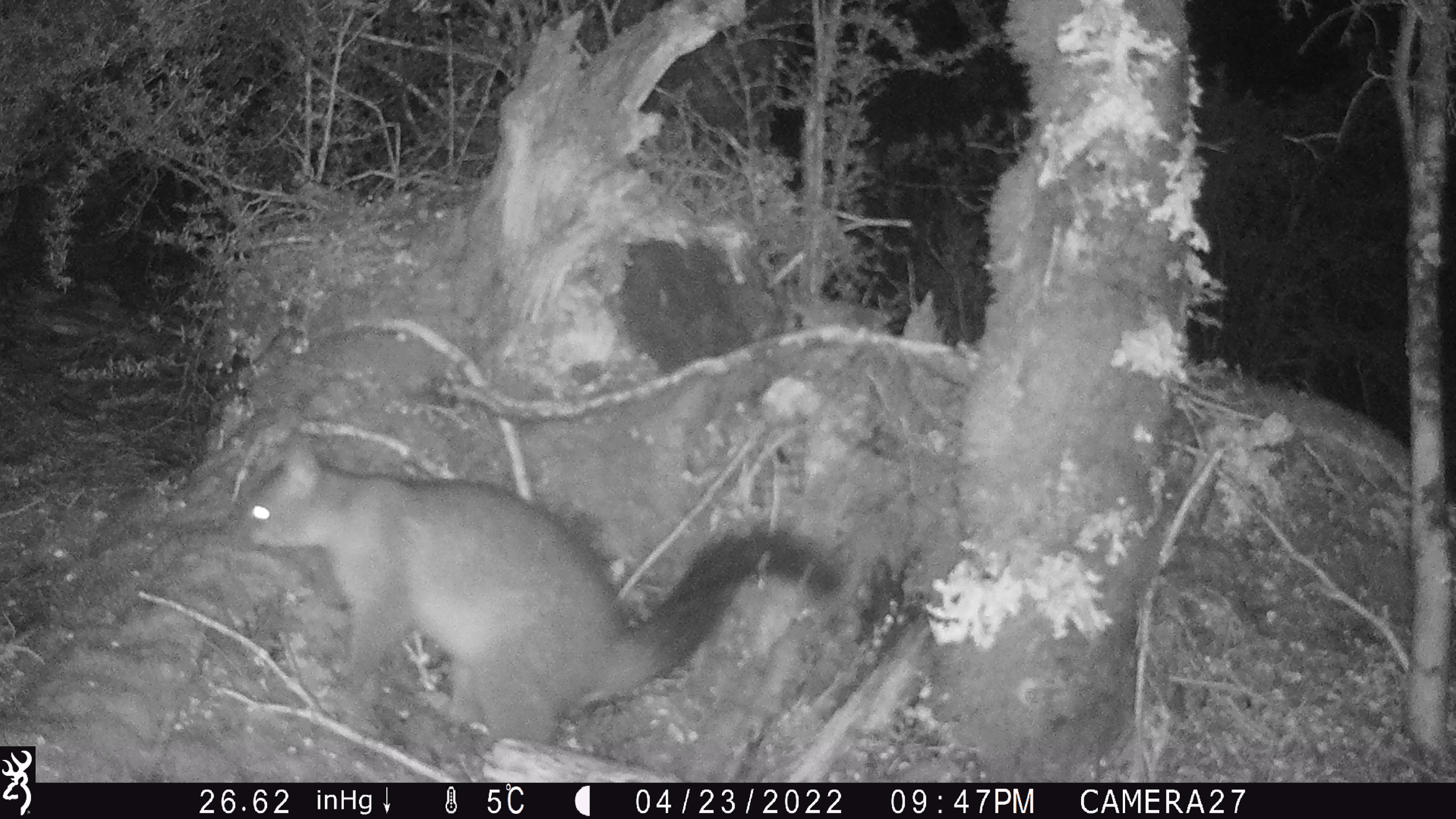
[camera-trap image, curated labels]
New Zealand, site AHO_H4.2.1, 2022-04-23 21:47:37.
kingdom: Animalia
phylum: Chordata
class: Mammalia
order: Diprotodontia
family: Phalangeridae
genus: Trichosurus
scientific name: Trichosurus vulpecula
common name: common brushtail possum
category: possum